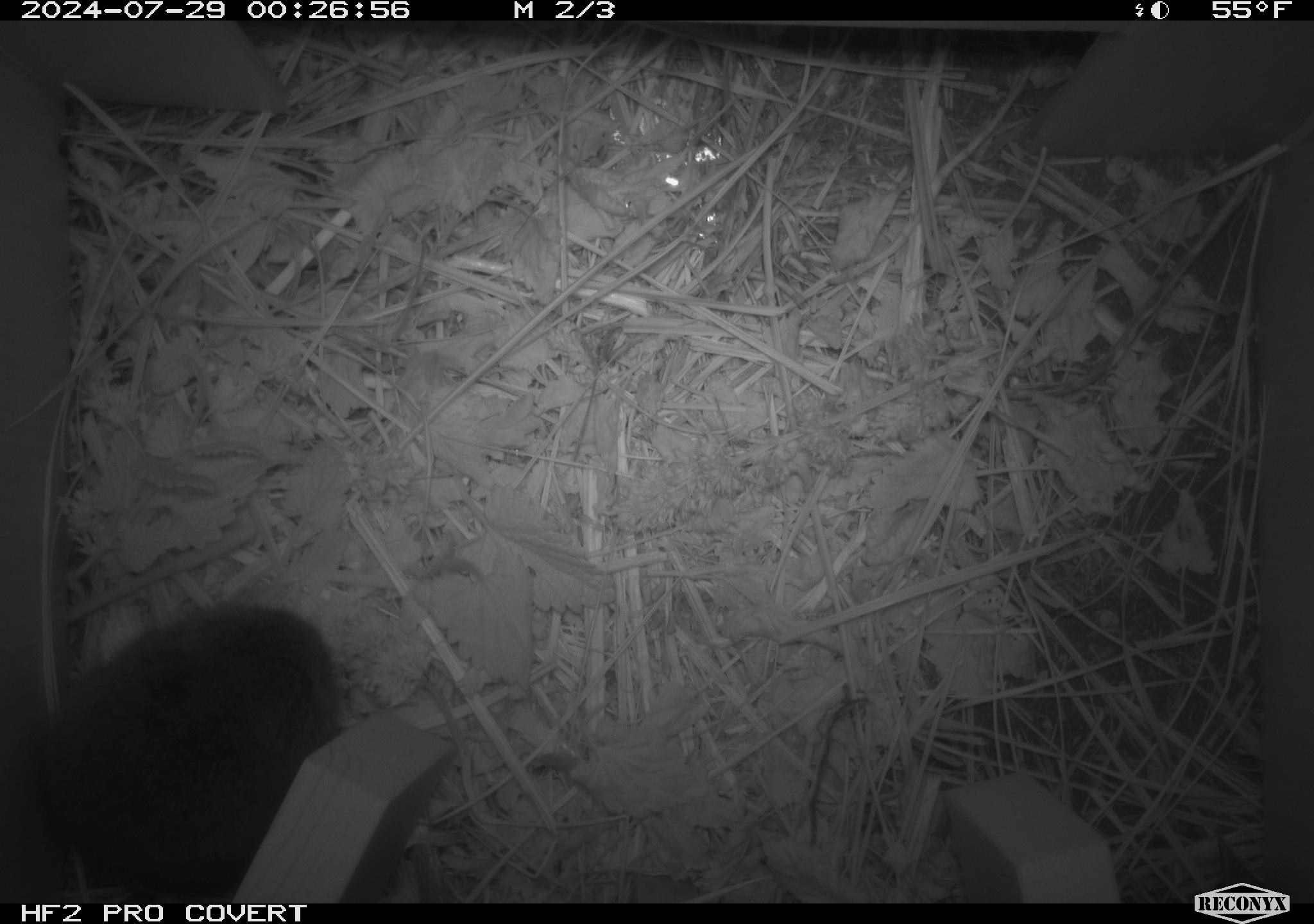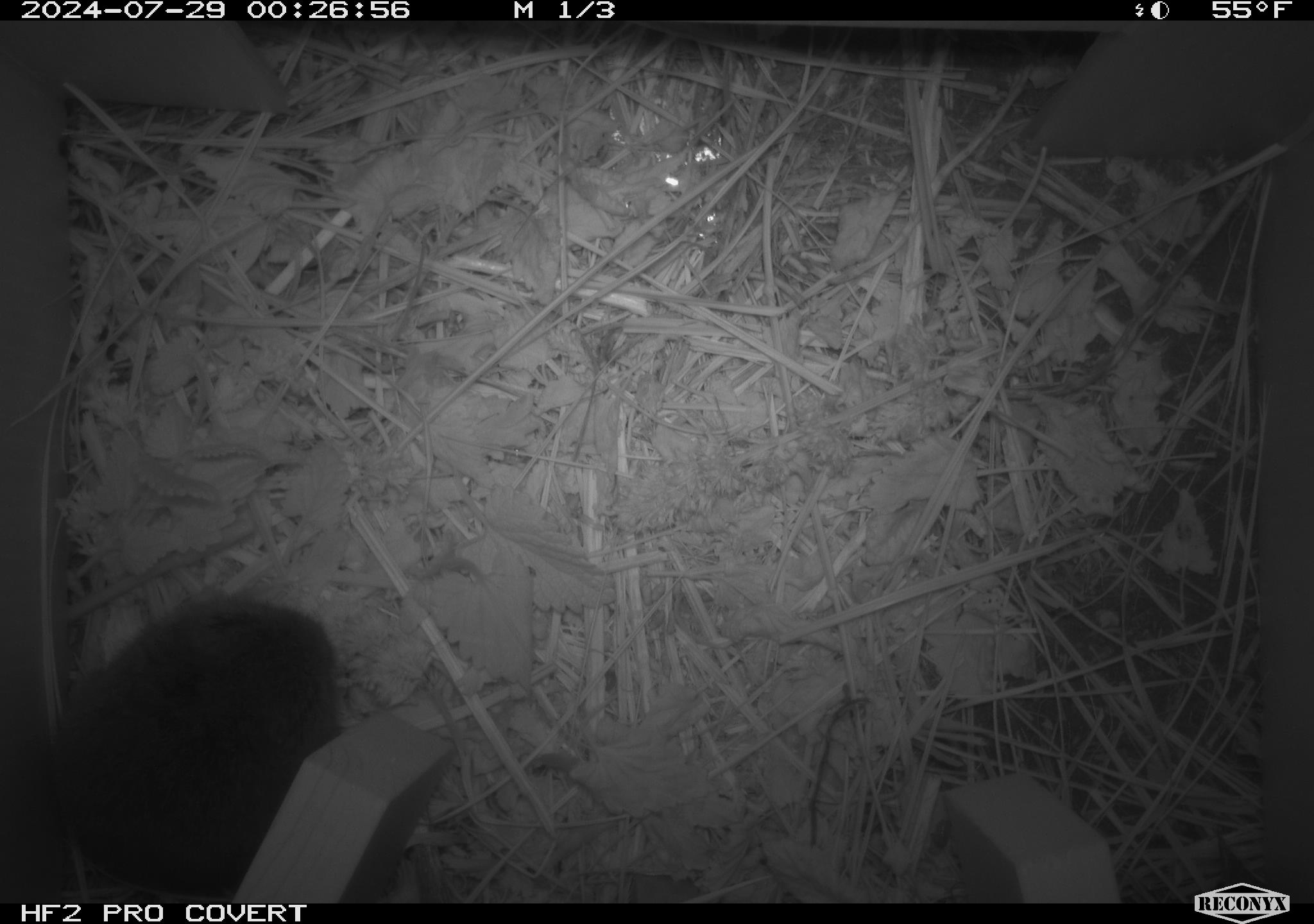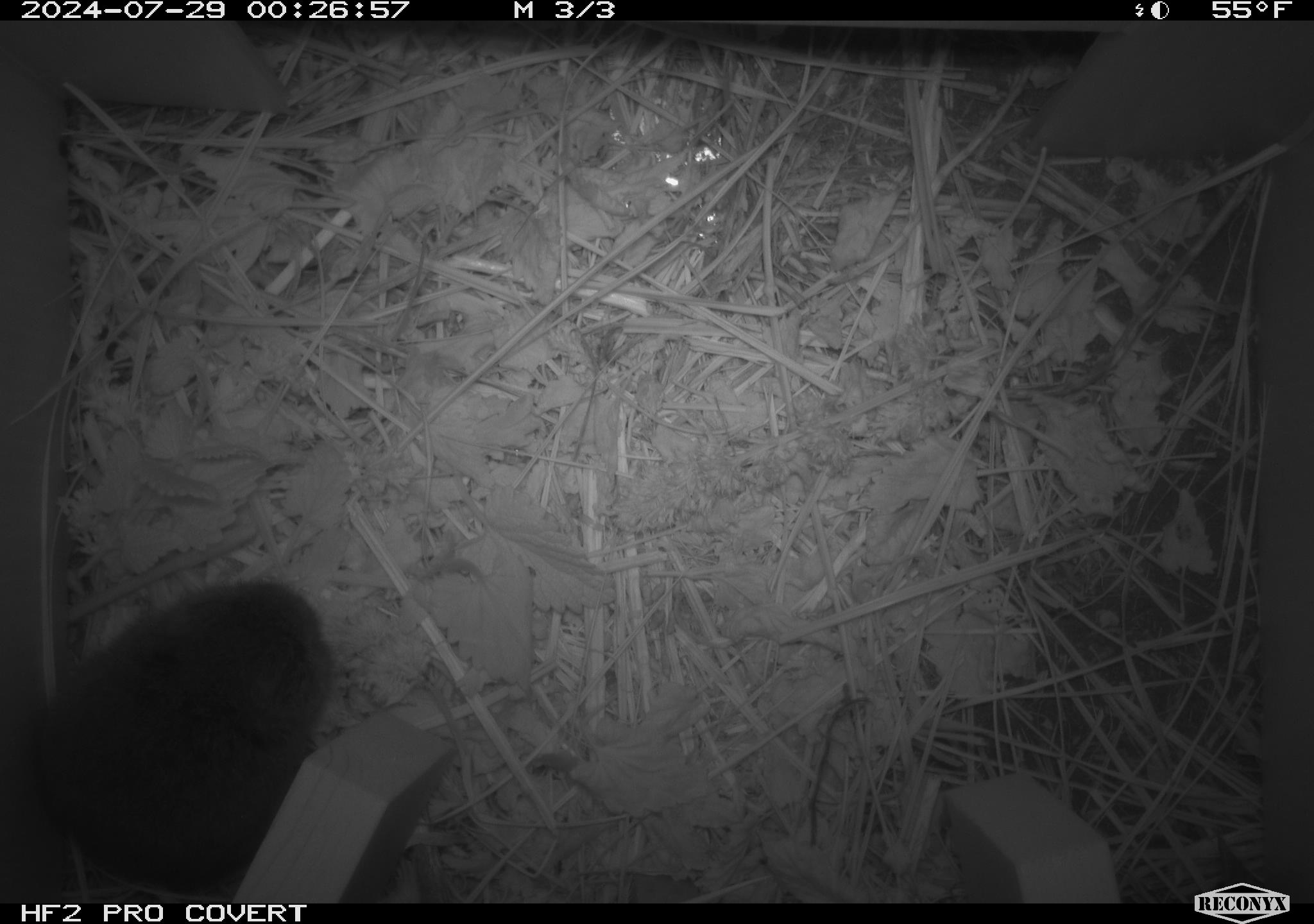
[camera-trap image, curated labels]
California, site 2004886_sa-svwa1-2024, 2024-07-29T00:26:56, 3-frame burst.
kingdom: Animalia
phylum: Chordata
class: Mammalia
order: Rodentia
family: Cricetidae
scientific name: Arvicolinae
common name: voles, lemmings, and muskrats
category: arvicolinae subfamily